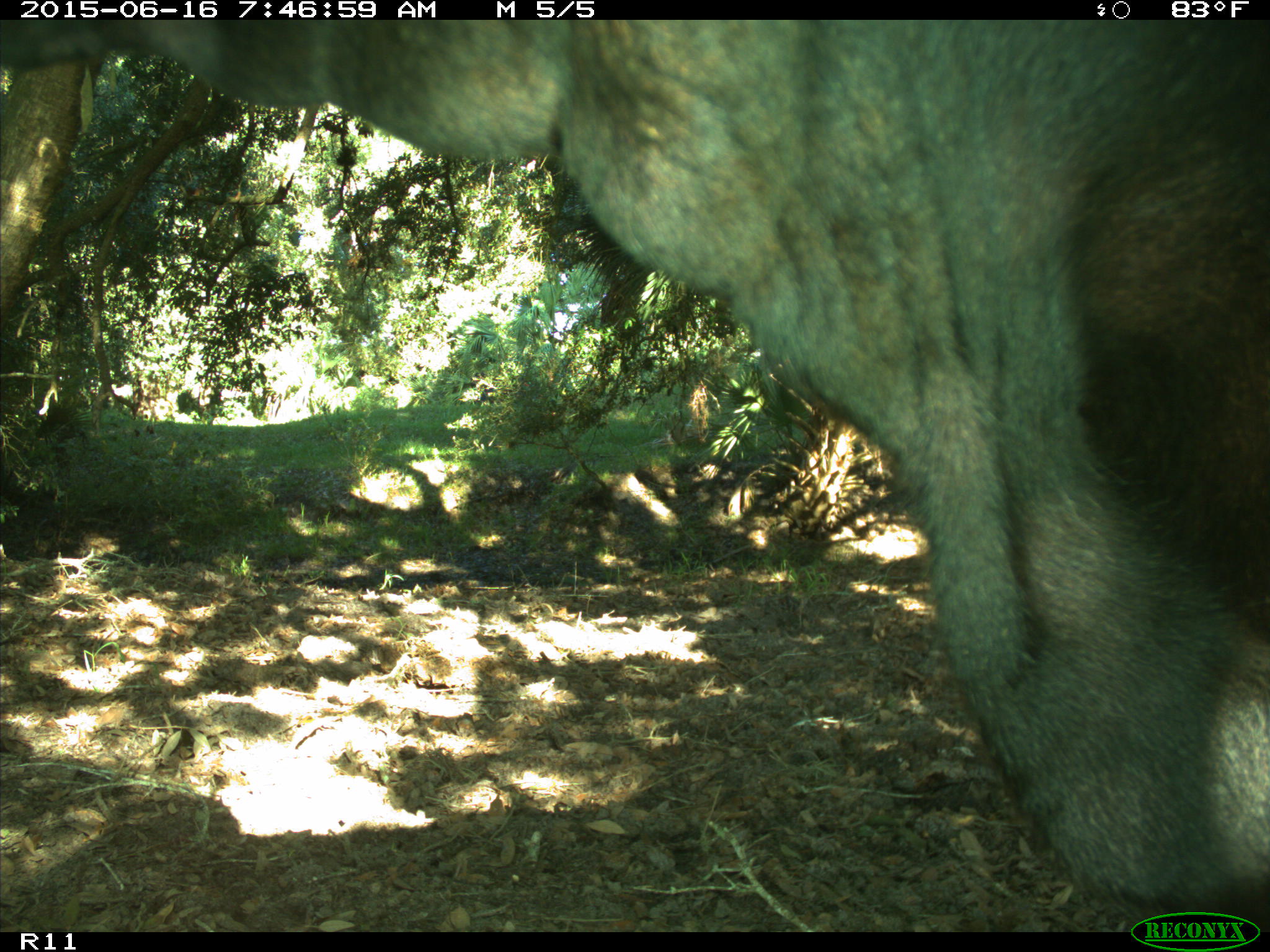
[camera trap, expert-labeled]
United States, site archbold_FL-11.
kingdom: Animalia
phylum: Chordata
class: Mammalia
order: Artiodactyla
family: Bovidae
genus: Bos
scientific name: Bos taurus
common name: domestic cow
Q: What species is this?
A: Bos taurus (domestic cow).